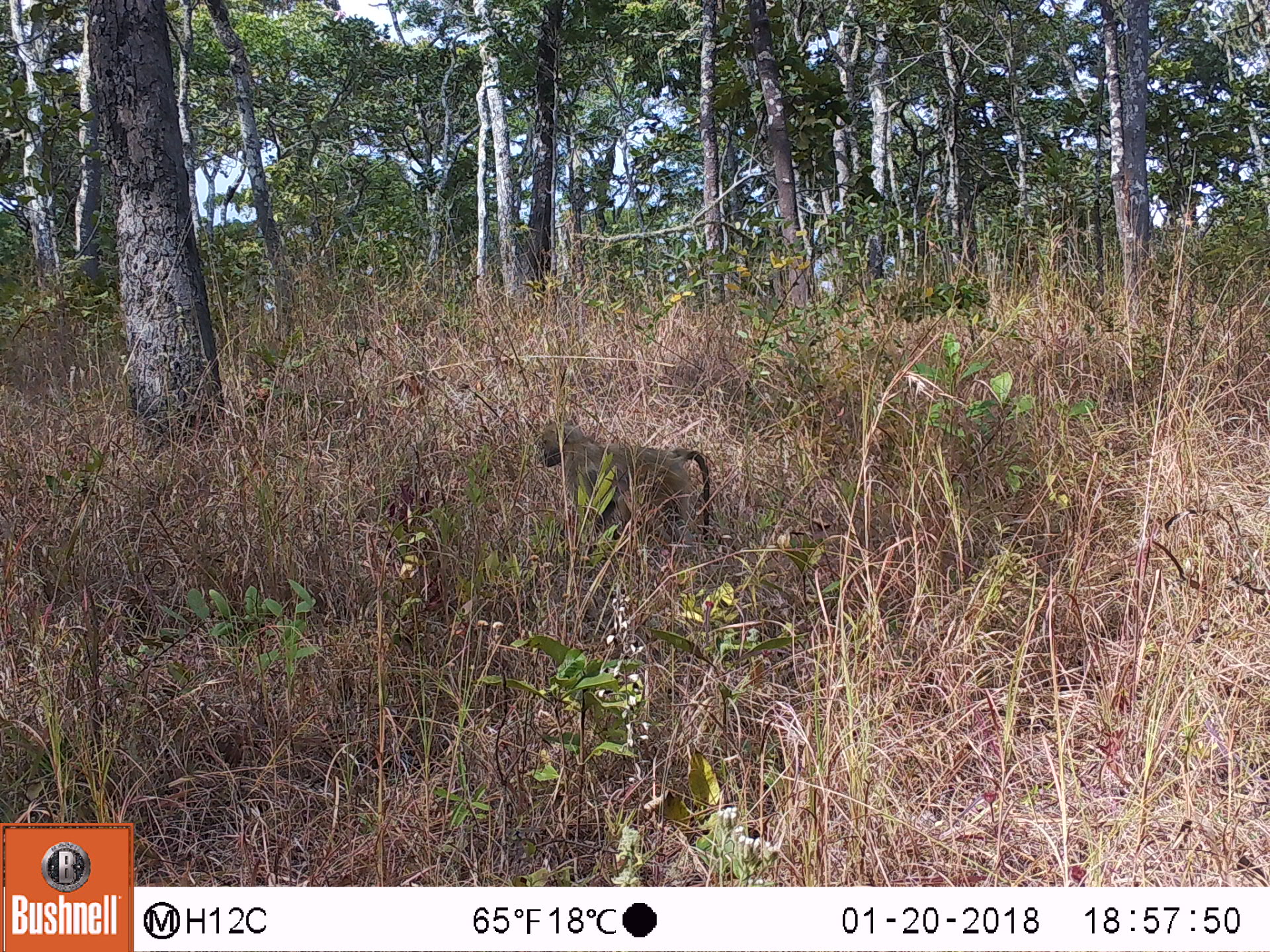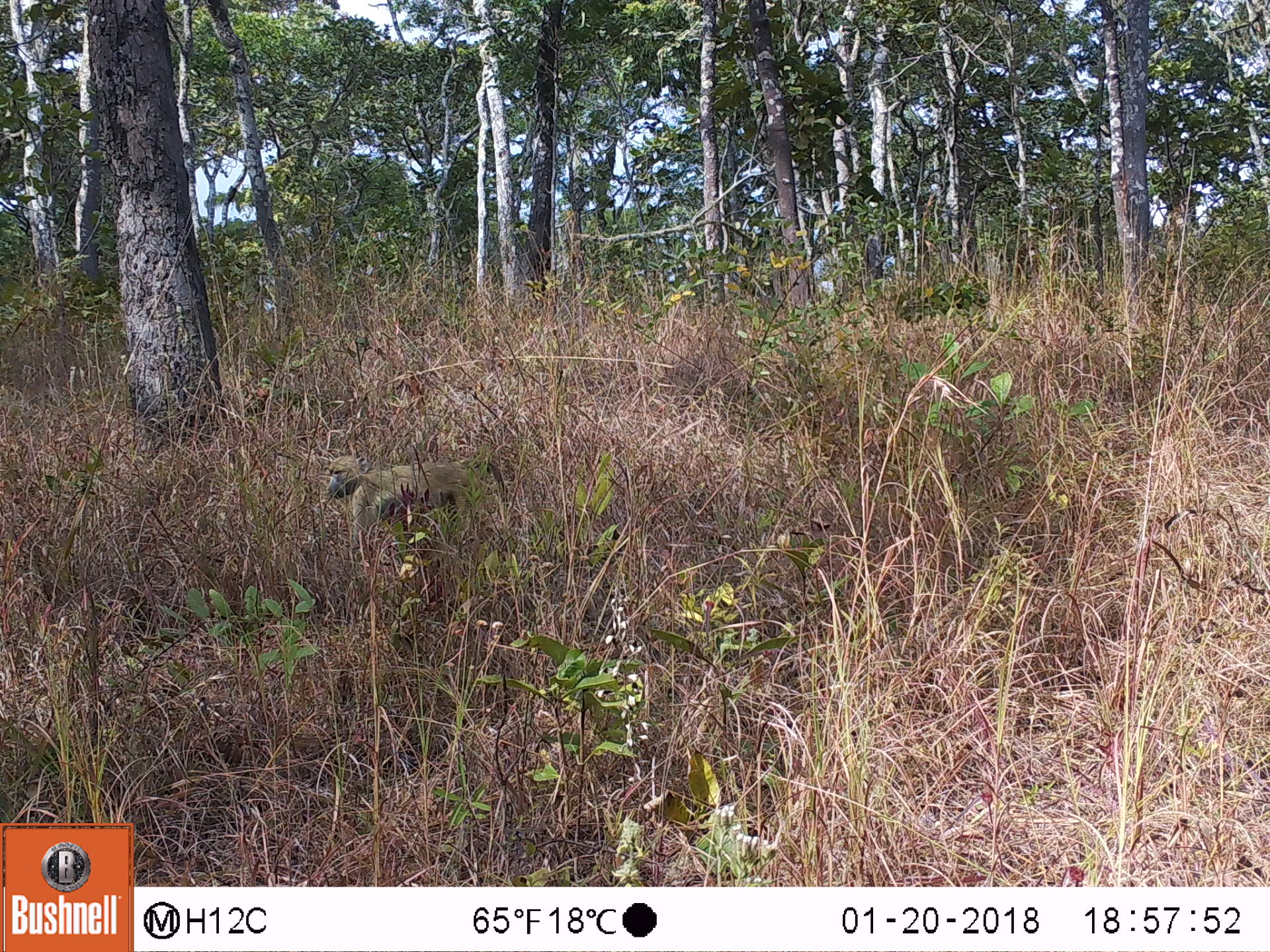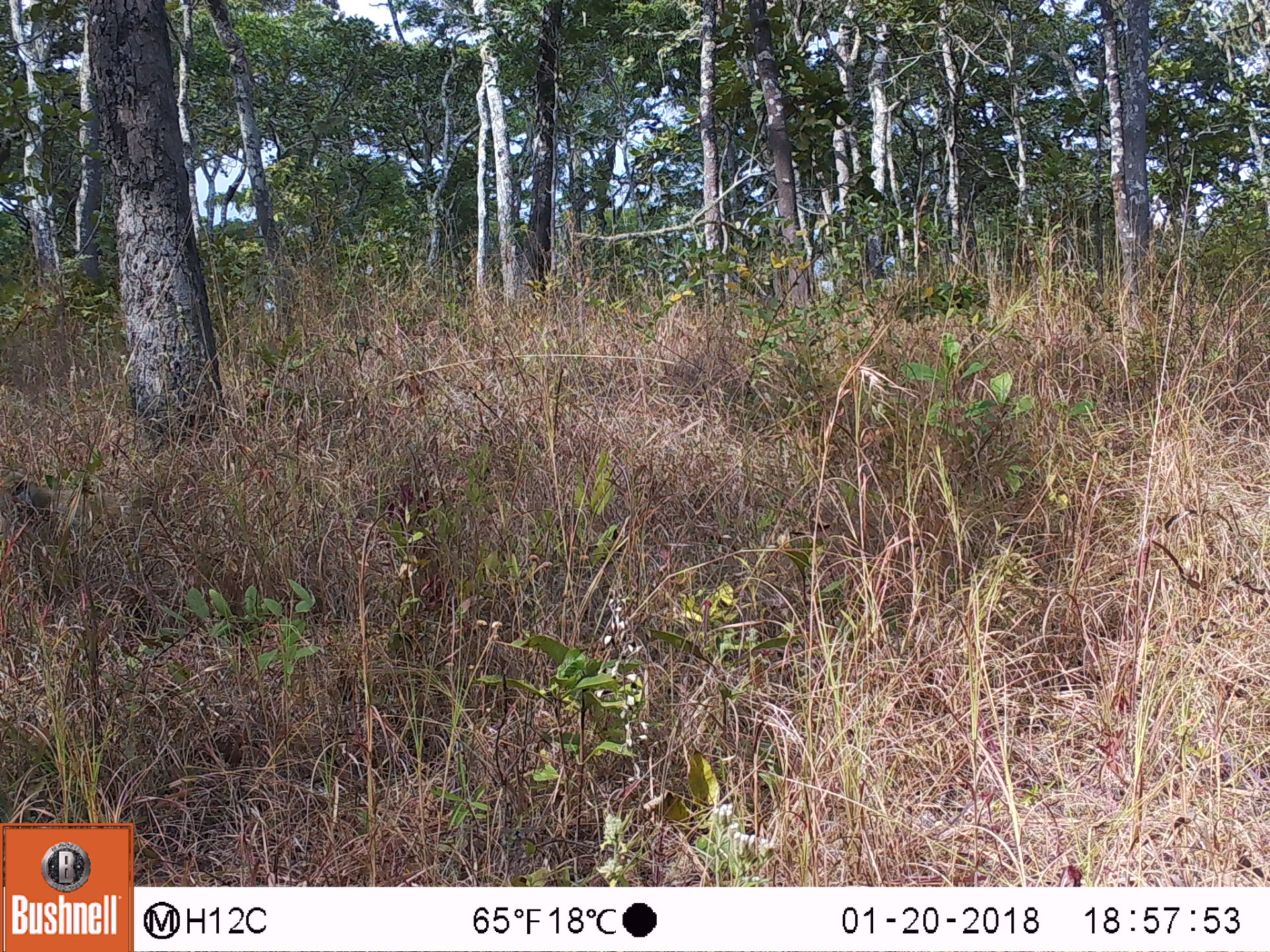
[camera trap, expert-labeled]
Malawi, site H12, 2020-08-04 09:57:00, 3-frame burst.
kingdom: Animalia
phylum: Chordata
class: Mammalia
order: Primates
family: Cercopithecidae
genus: Papio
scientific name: Papio cynocephalus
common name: yellow baboon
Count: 1.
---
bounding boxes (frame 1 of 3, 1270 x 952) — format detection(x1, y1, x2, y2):
yellow baboon: detection(533, 414, 717, 543)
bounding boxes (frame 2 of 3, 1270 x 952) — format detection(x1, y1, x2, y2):
yellow baboon: detection(312, 447, 521, 557)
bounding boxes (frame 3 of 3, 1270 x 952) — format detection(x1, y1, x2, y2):
yellow baboon: detection(0, 469, 177, 585)